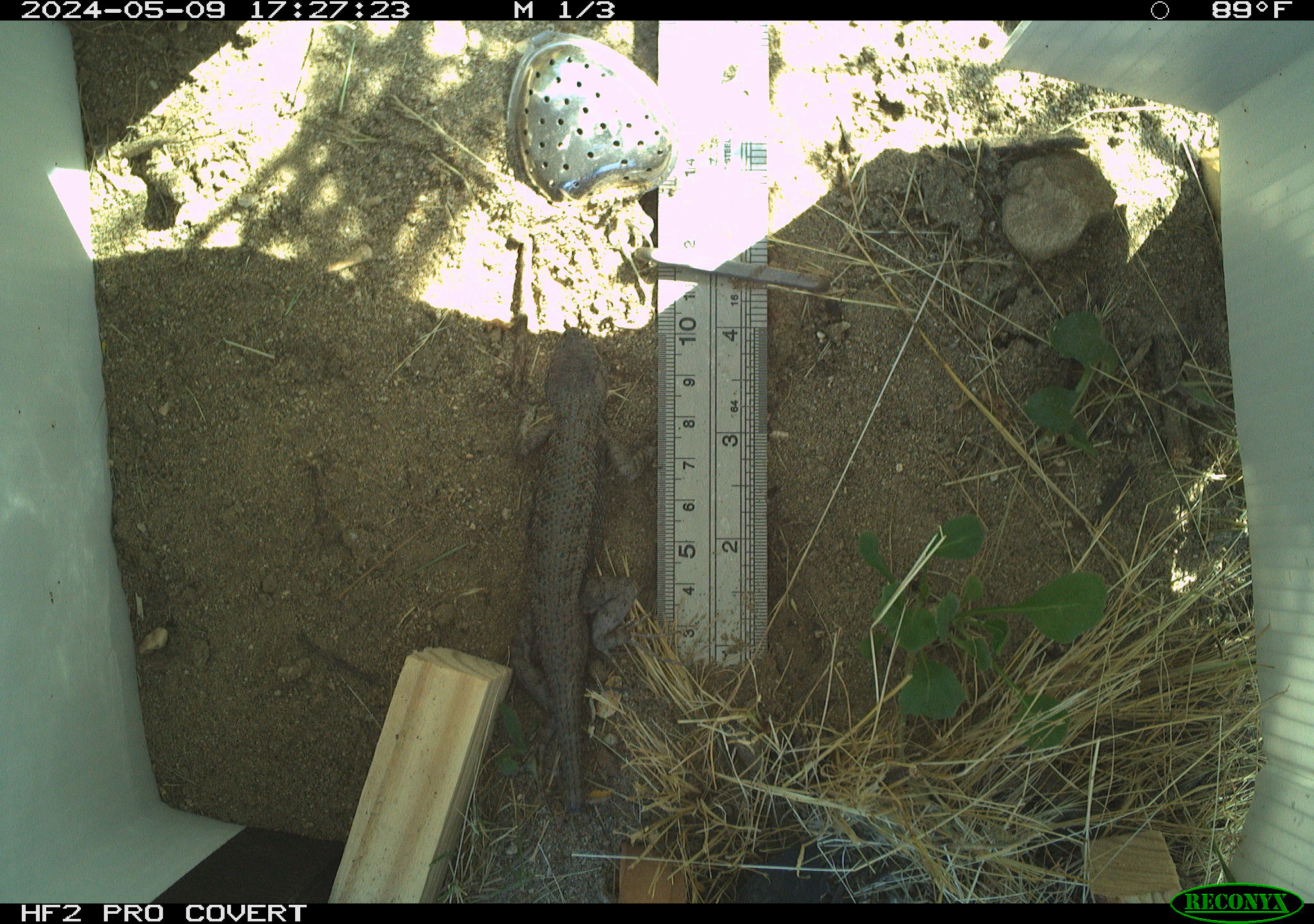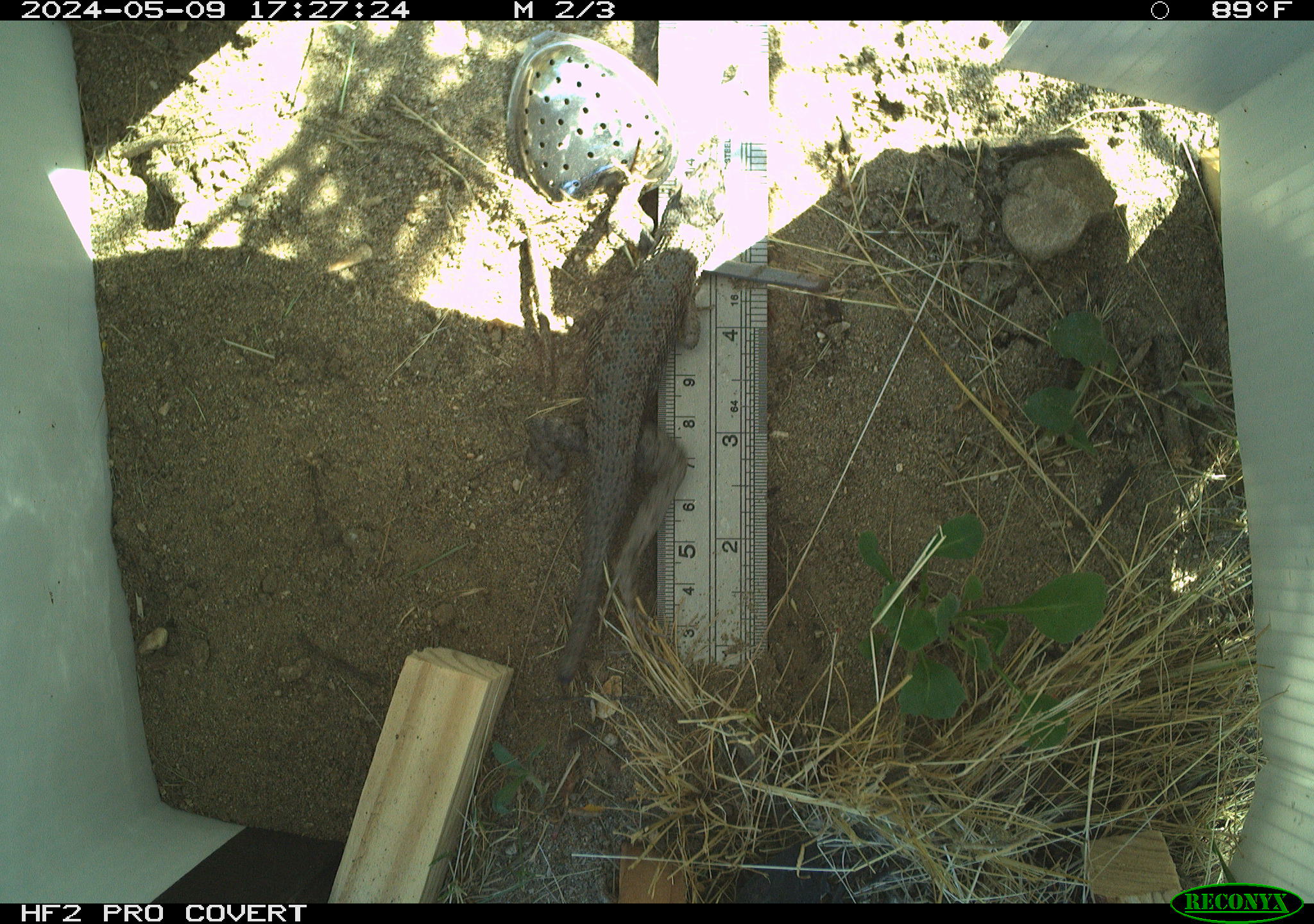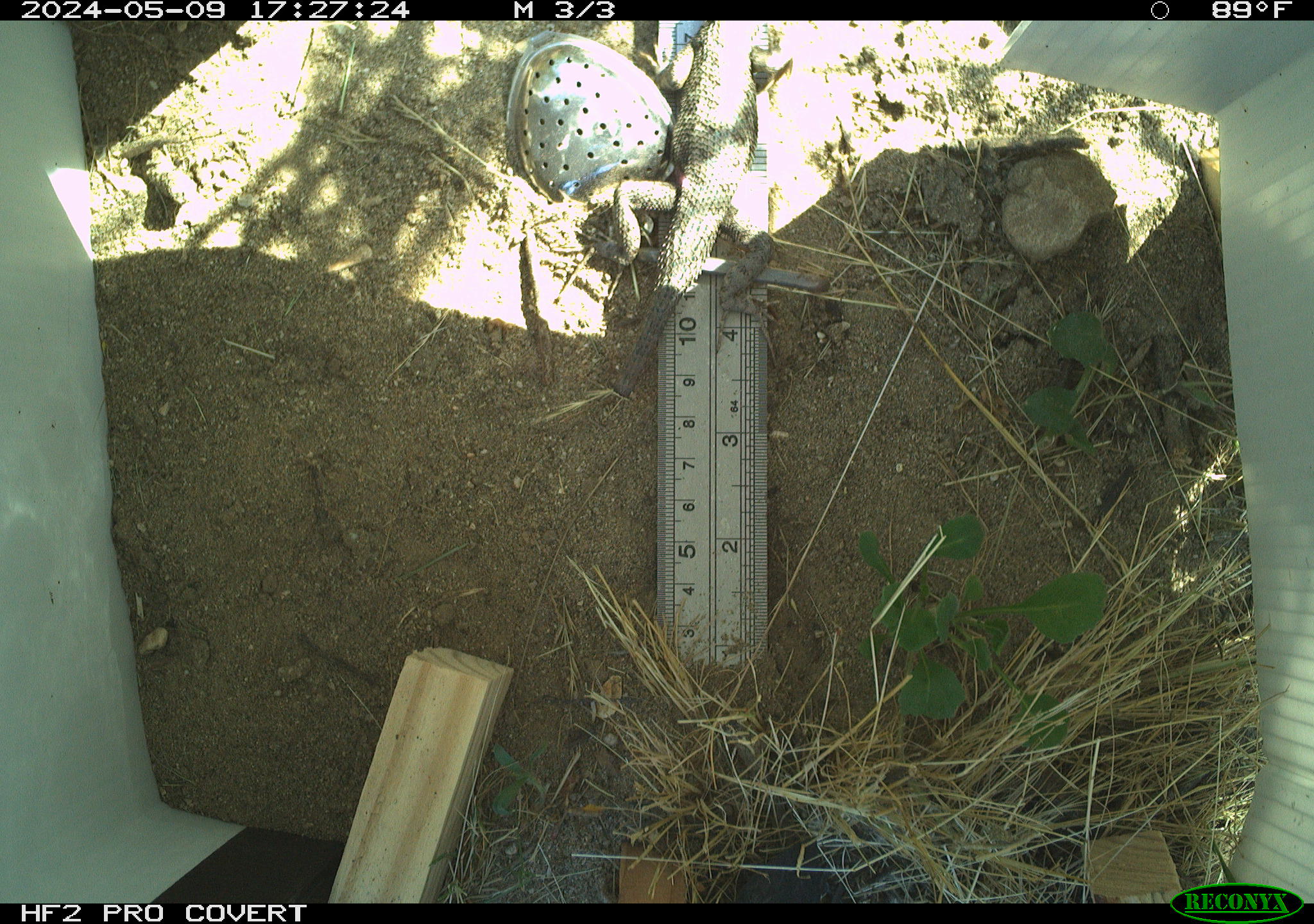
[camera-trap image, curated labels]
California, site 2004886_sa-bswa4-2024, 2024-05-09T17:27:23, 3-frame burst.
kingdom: Animalia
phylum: Chordata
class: Reptilia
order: Squamata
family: Phrynosomatidae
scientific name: Phrynosomatidae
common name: north american spiny lizards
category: sceloporus/uta species